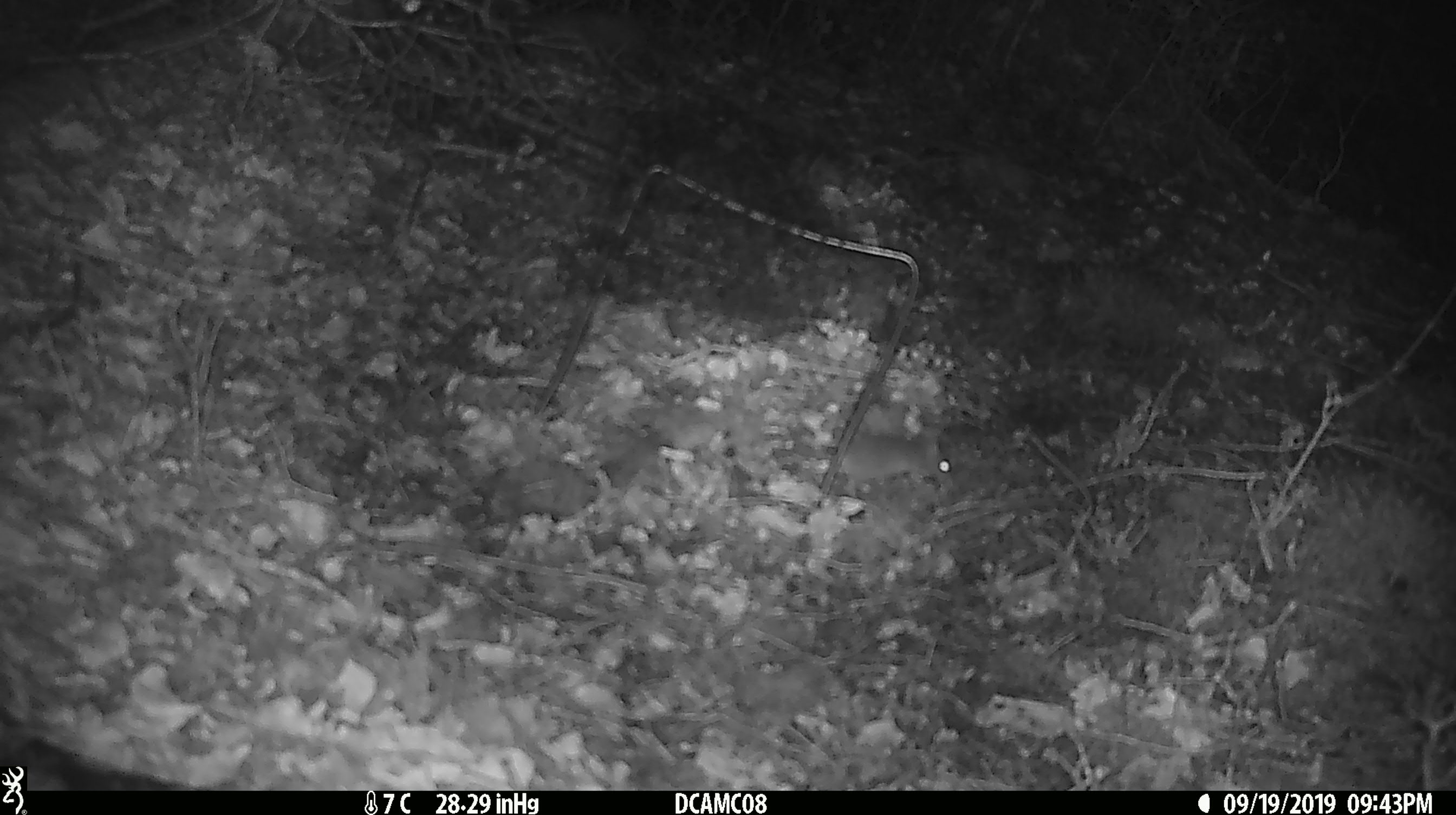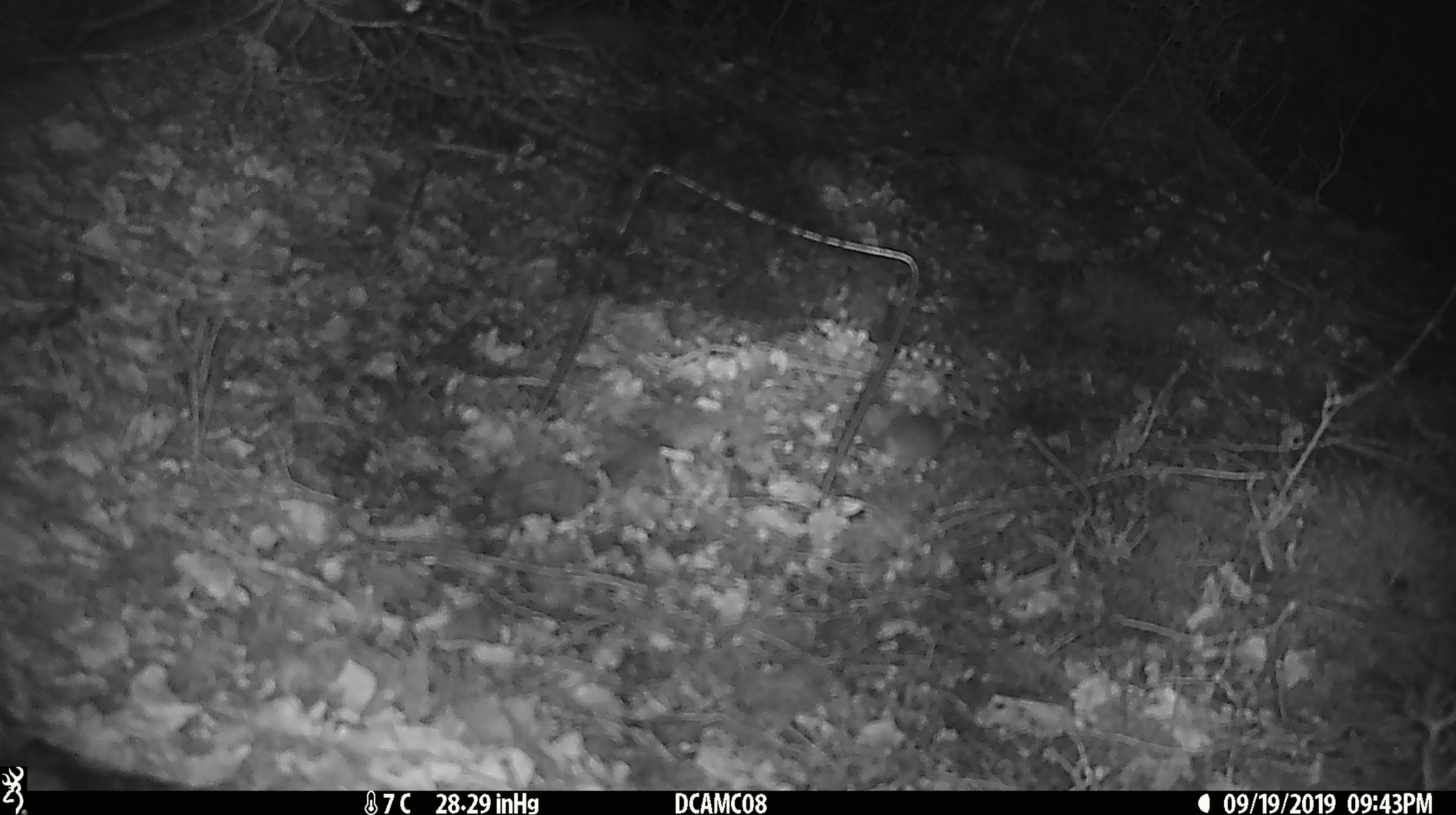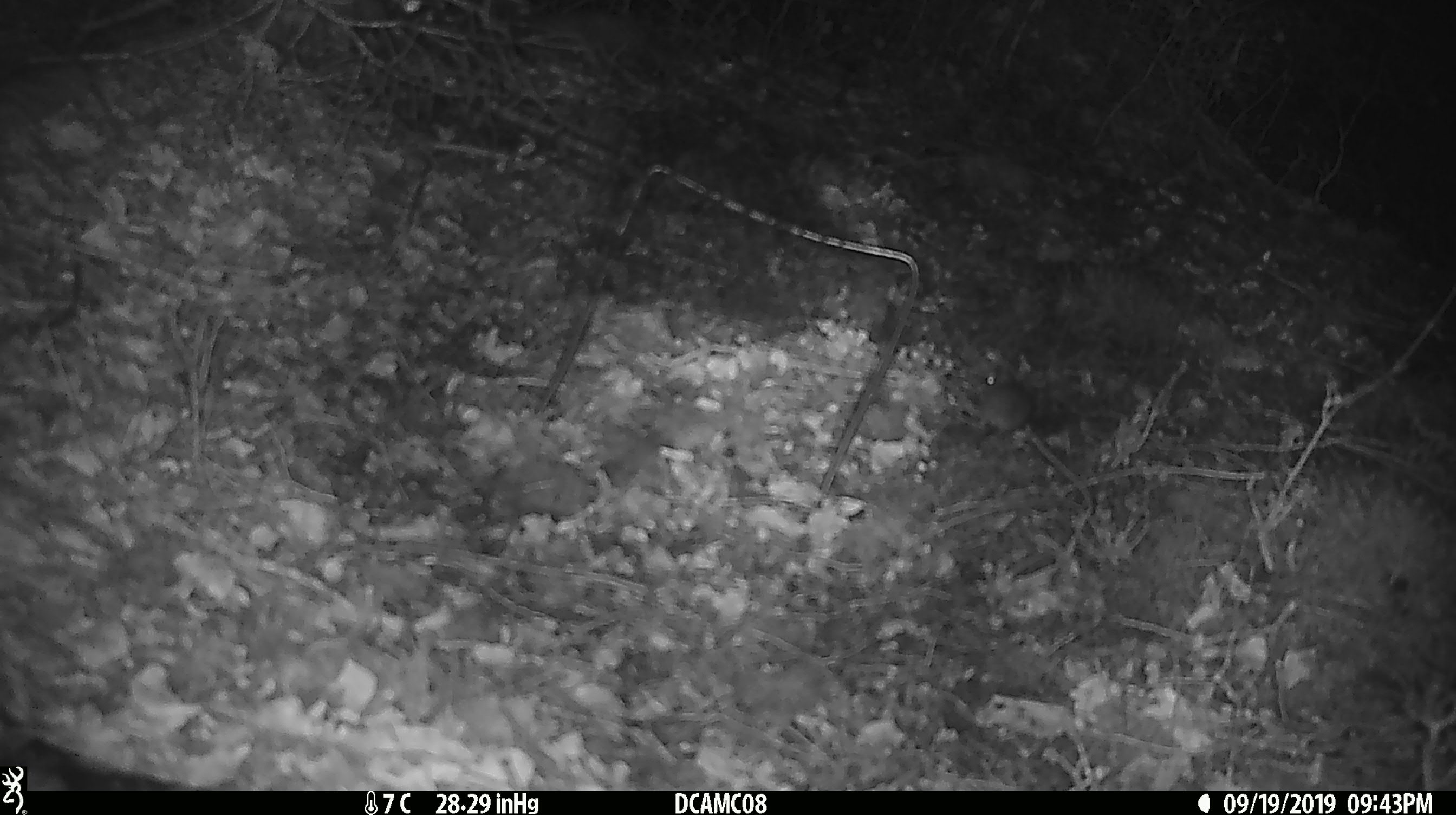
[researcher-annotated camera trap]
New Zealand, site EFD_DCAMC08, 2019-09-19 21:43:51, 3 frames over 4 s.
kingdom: Animalia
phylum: Chordata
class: Mammalia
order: Rodentia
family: Muridae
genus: Mus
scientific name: Mus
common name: mouse